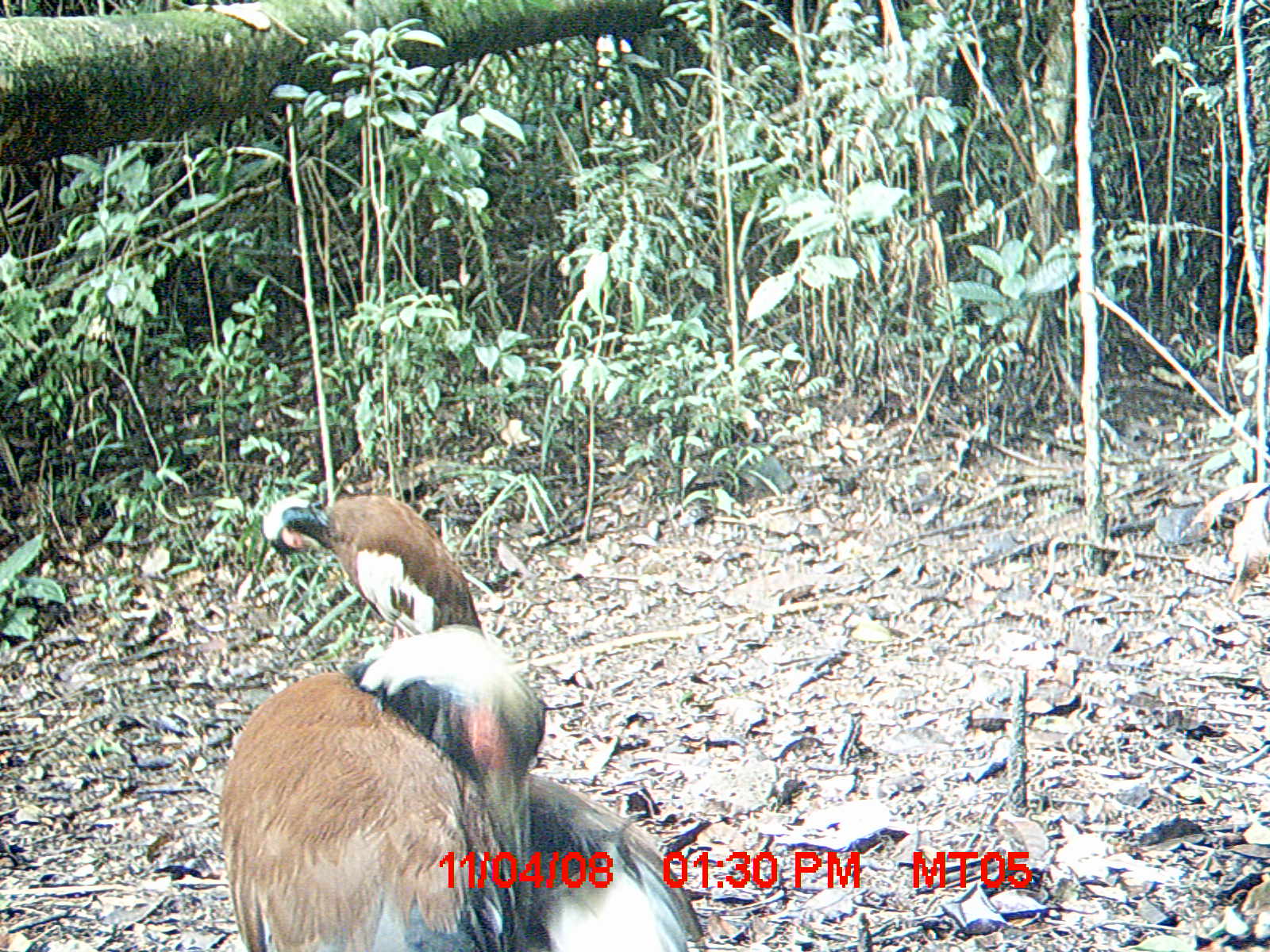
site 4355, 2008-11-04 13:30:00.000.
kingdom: Animalia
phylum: Chordata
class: Aves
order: Cuculiformes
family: Cuculidae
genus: Coua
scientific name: Coua serriana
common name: red-breasted coua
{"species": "Coua serriana (red-breasted coua)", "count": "2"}